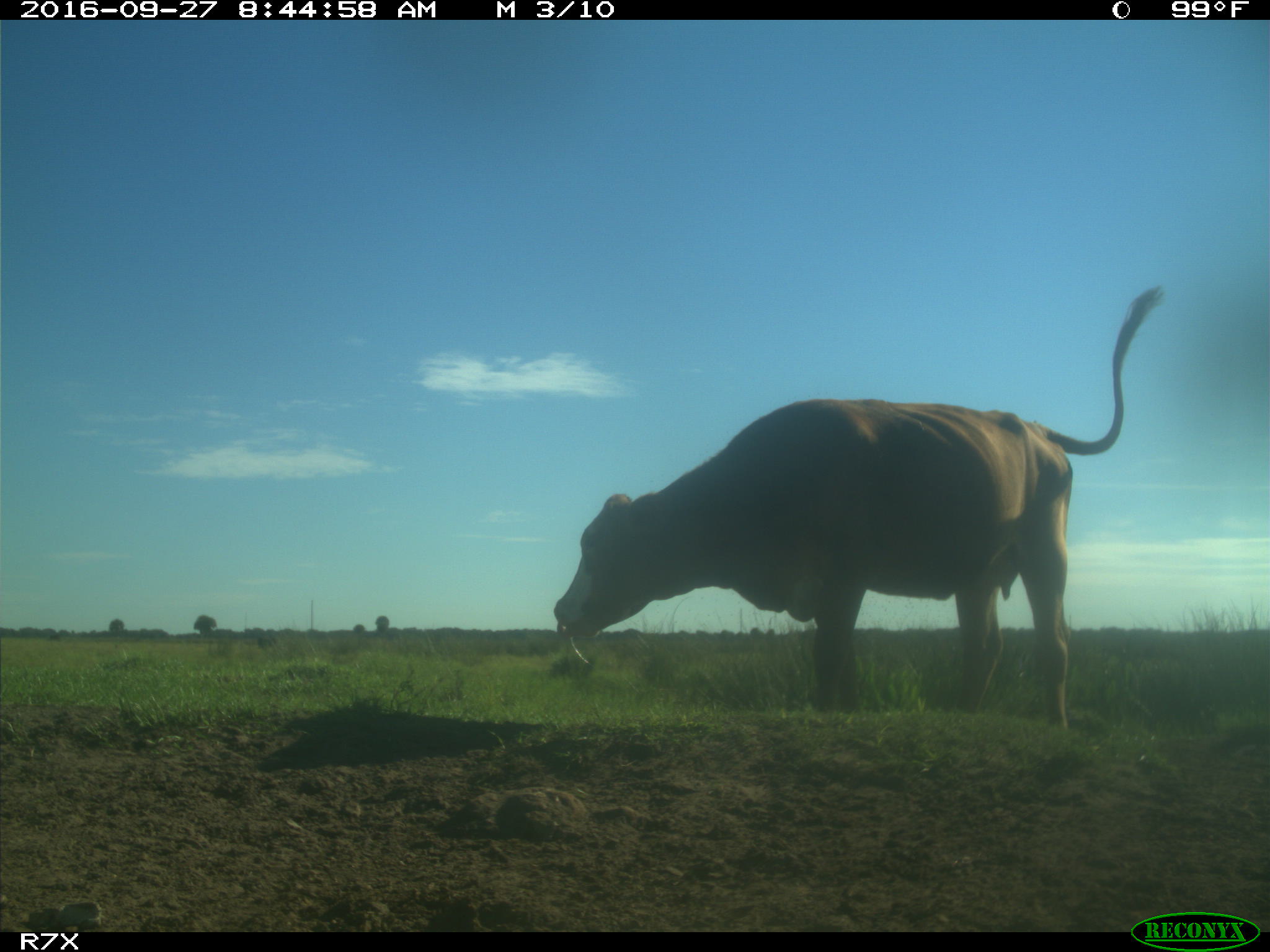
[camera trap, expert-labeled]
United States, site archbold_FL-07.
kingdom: Animalia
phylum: Chordata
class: Mammalia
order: Artiodactyla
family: Bovidae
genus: Bos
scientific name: Bos taurus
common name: domestic cow